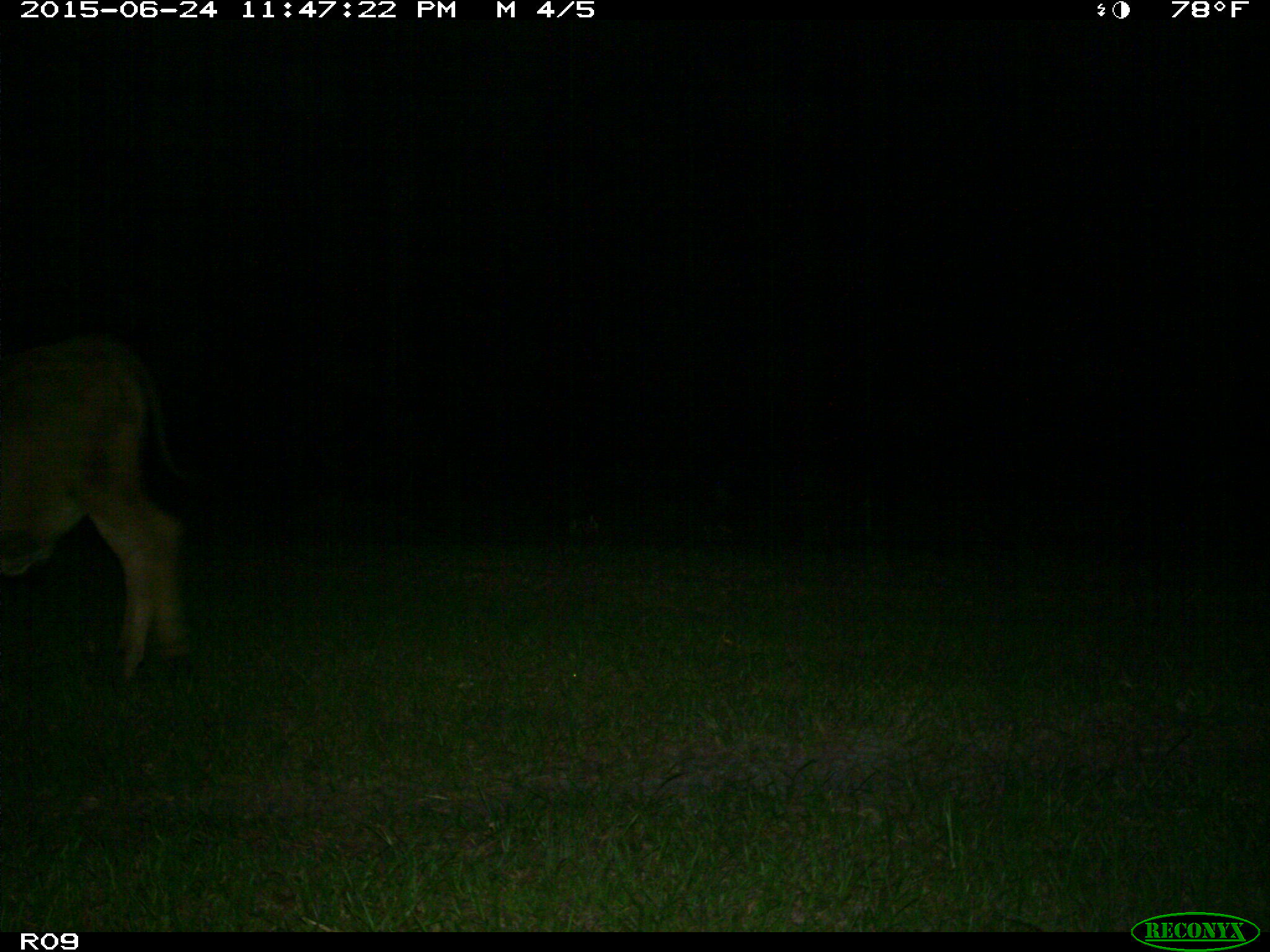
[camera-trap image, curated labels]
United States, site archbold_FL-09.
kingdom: Animalia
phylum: Chordata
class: Mammalia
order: Artiodactyla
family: Bovidae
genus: Bos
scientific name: Bos taurus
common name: domestic cow